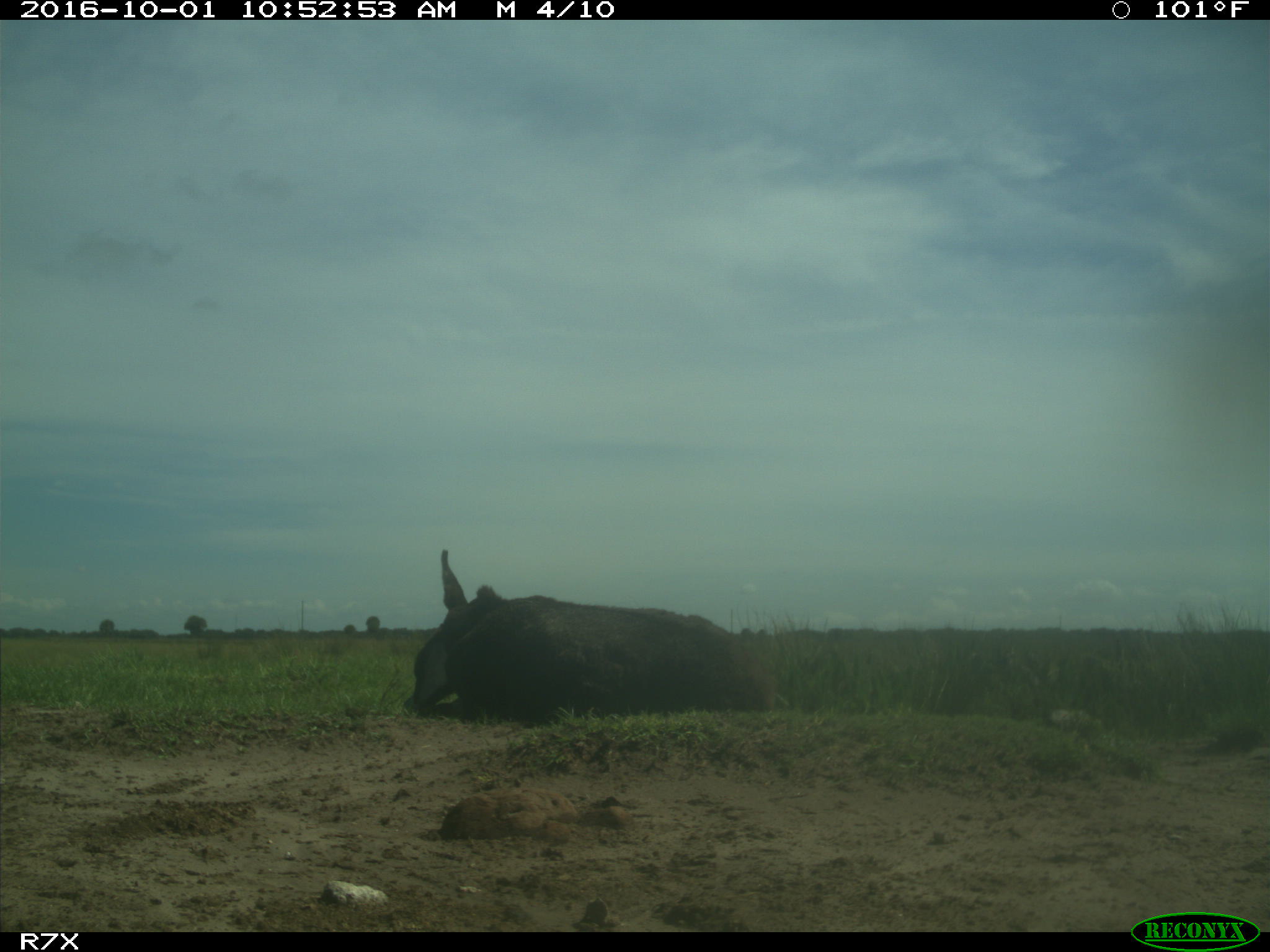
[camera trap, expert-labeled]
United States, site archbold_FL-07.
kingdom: Animalia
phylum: Chordata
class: Mammalia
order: Perissodactyla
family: Equidae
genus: Equus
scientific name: Equus africanus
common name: african wild ass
Equus africanus (african wild ass).